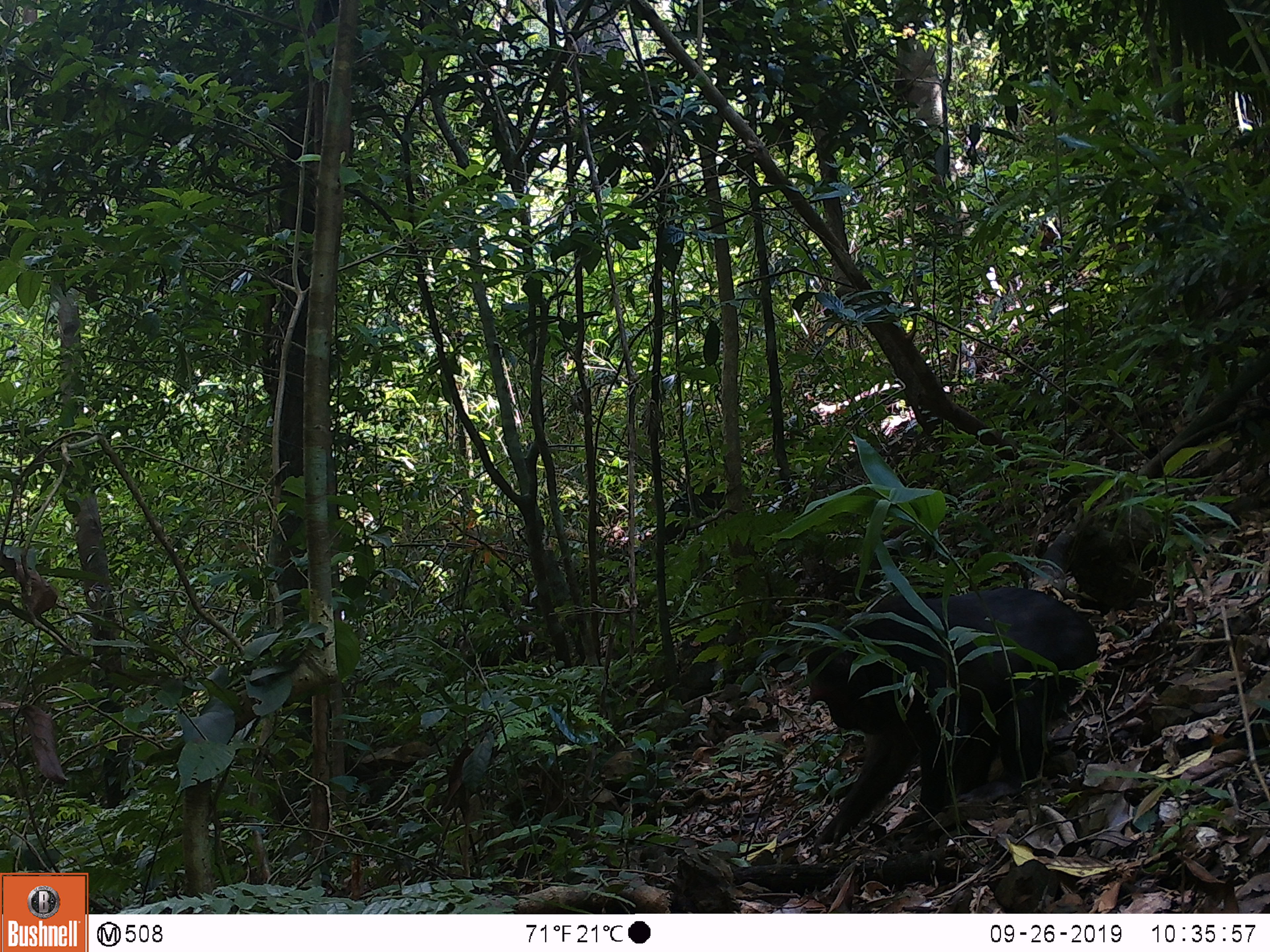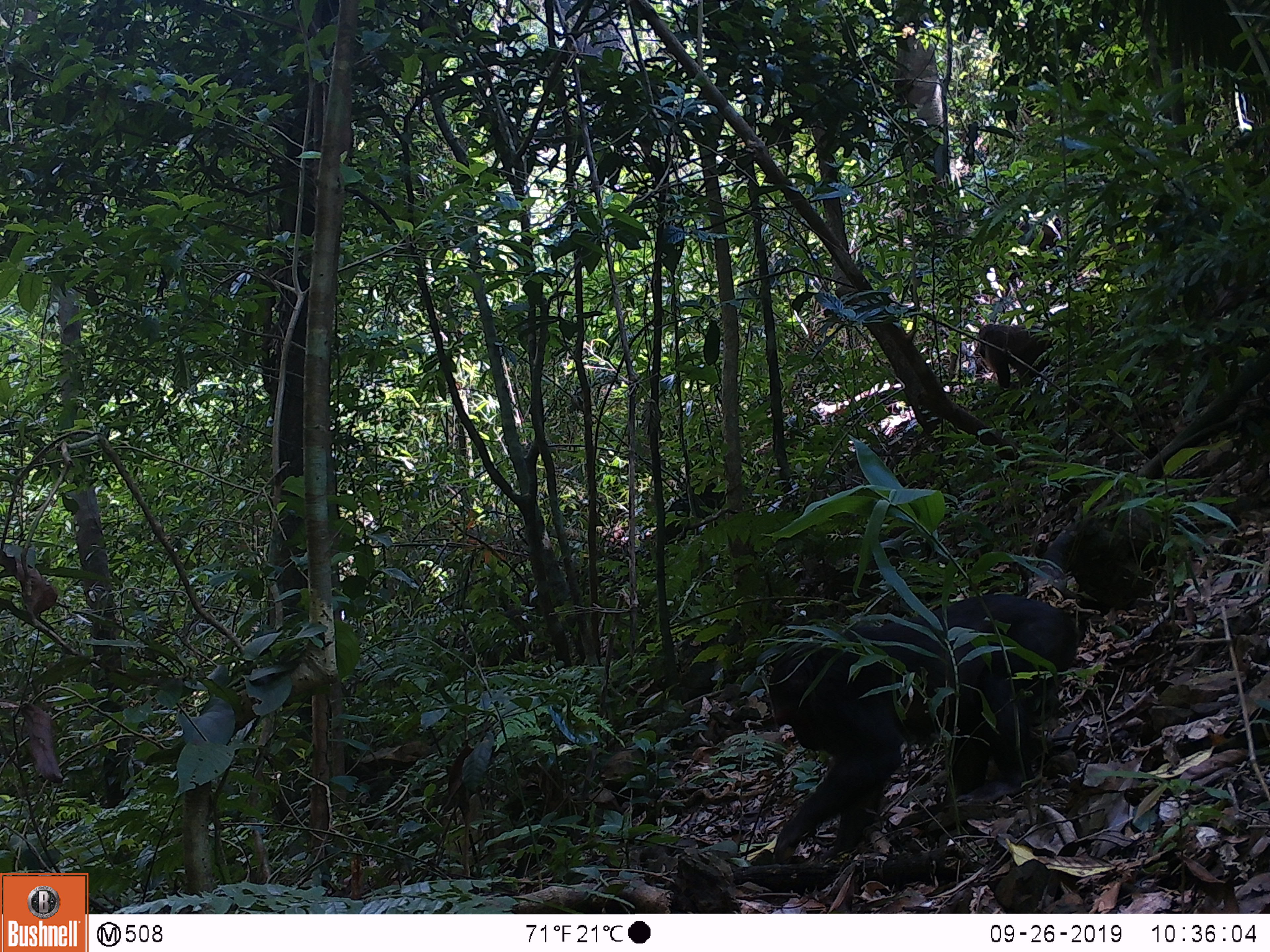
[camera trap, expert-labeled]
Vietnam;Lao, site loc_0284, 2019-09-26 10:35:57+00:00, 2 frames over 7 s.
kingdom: Animalia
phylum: Chordata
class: Mammalia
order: Primates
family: Cercopithecidae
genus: Macaca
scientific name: Macaca arctoides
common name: stump-tailed macaque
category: stump tailed macaque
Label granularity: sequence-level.